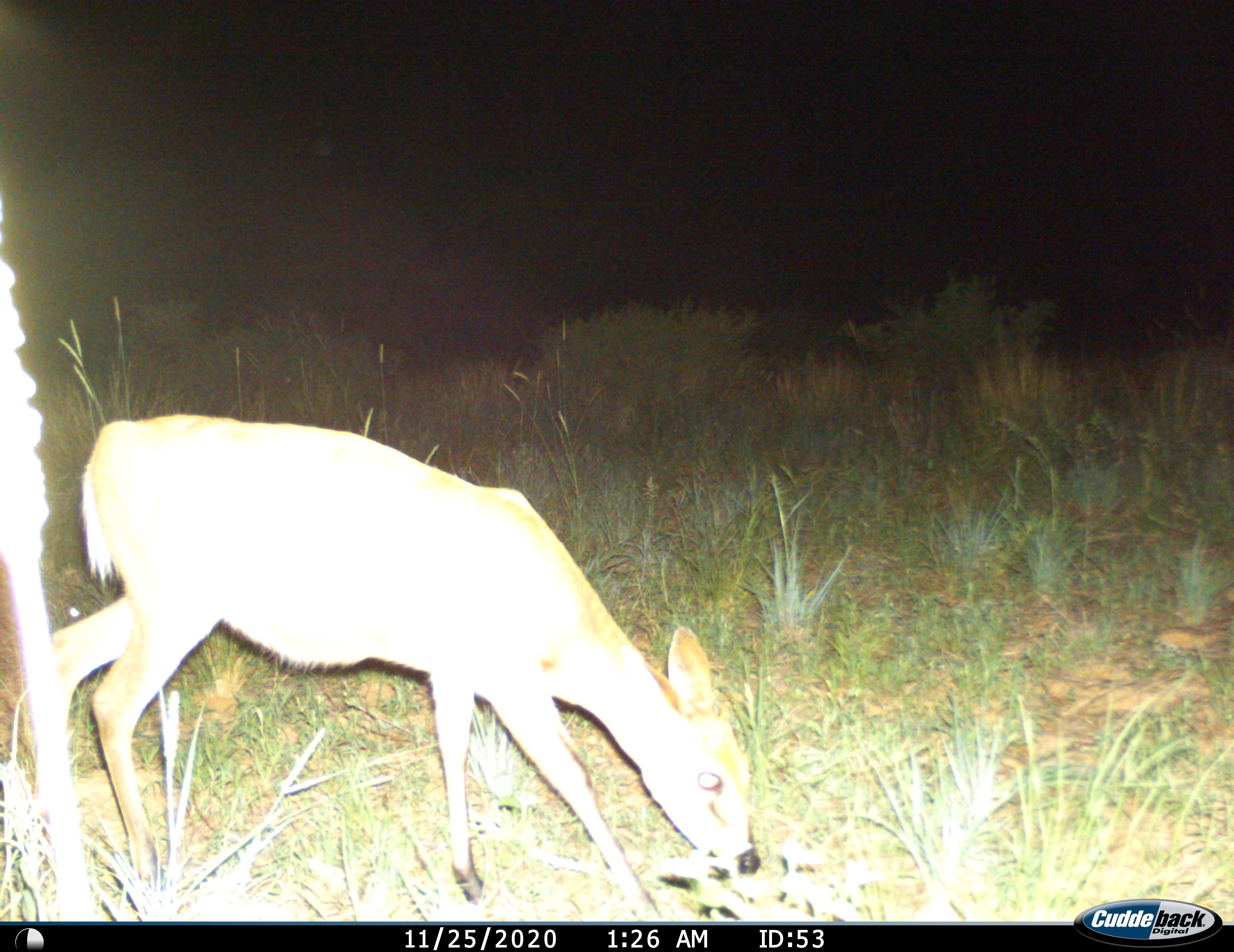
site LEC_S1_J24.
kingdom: Animalia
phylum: Chordata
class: Mammalia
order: Artiodactyla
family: Bovidae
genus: Raphicerus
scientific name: Raphicerus campestris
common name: steenbok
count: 1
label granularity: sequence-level